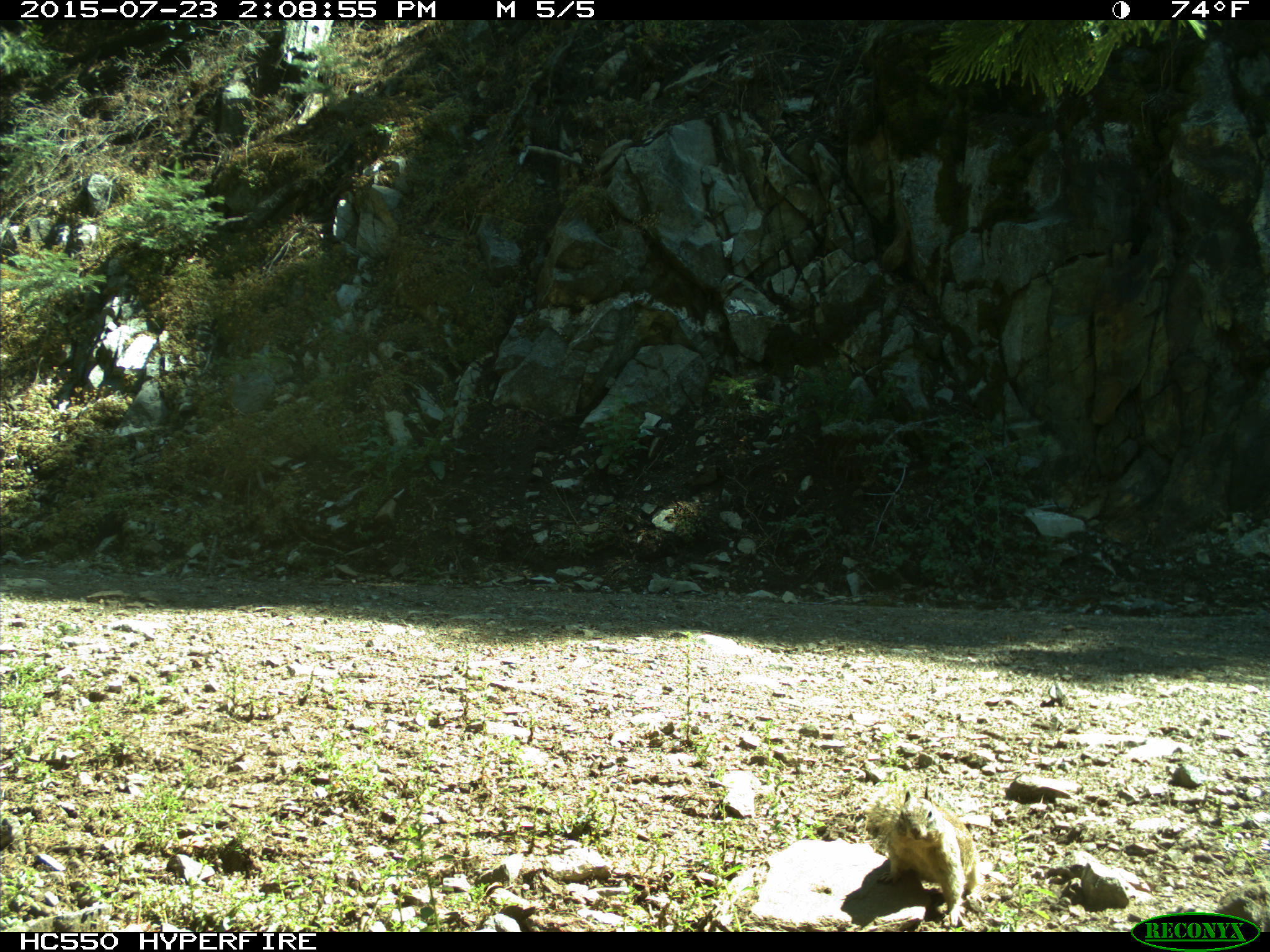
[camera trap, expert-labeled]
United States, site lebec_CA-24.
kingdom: Animalia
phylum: Chordata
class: Mammalia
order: Rodentia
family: Sciuridae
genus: Otospermophilus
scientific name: Otospermophilus beecheyi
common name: california ground squirrel